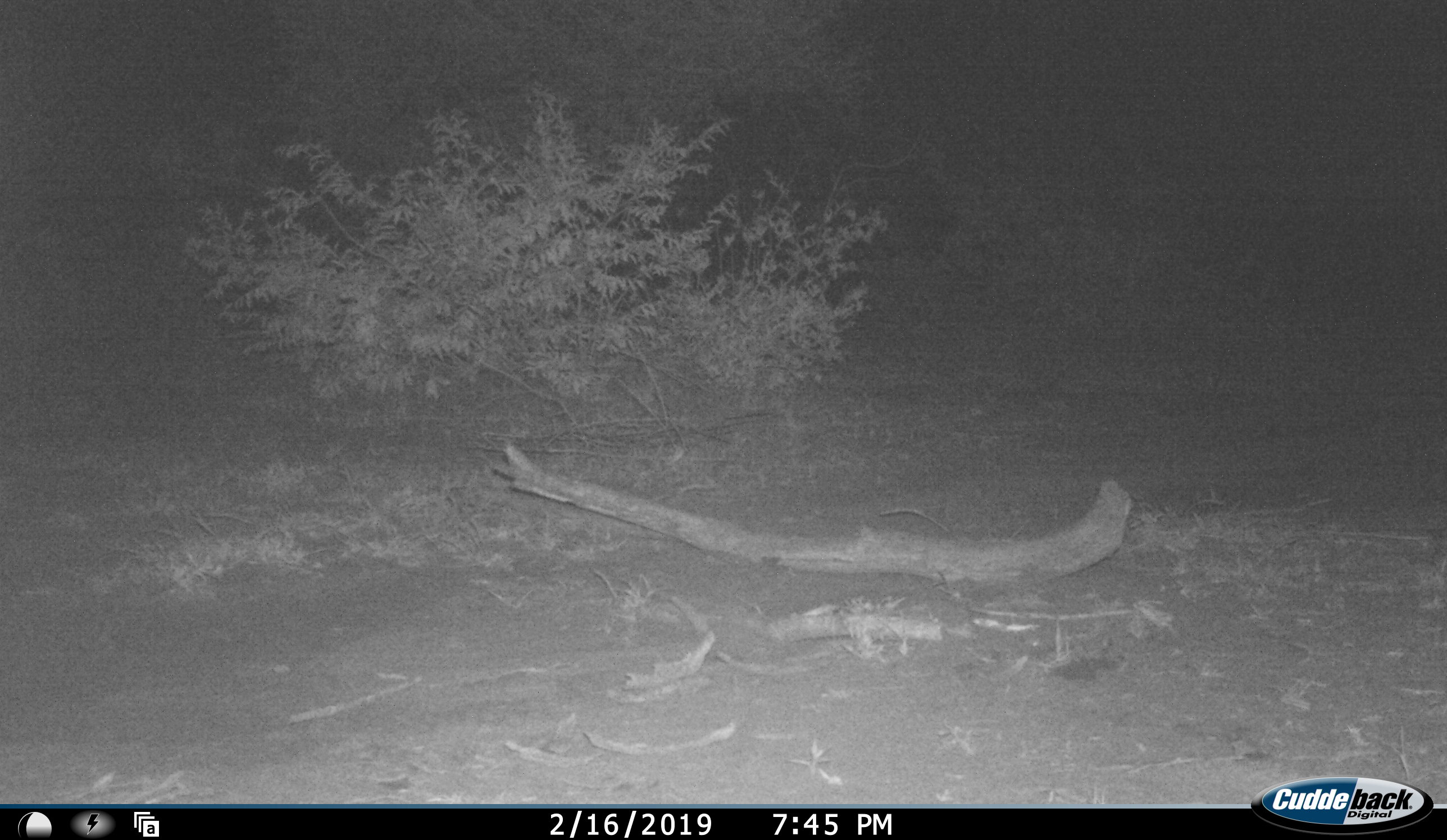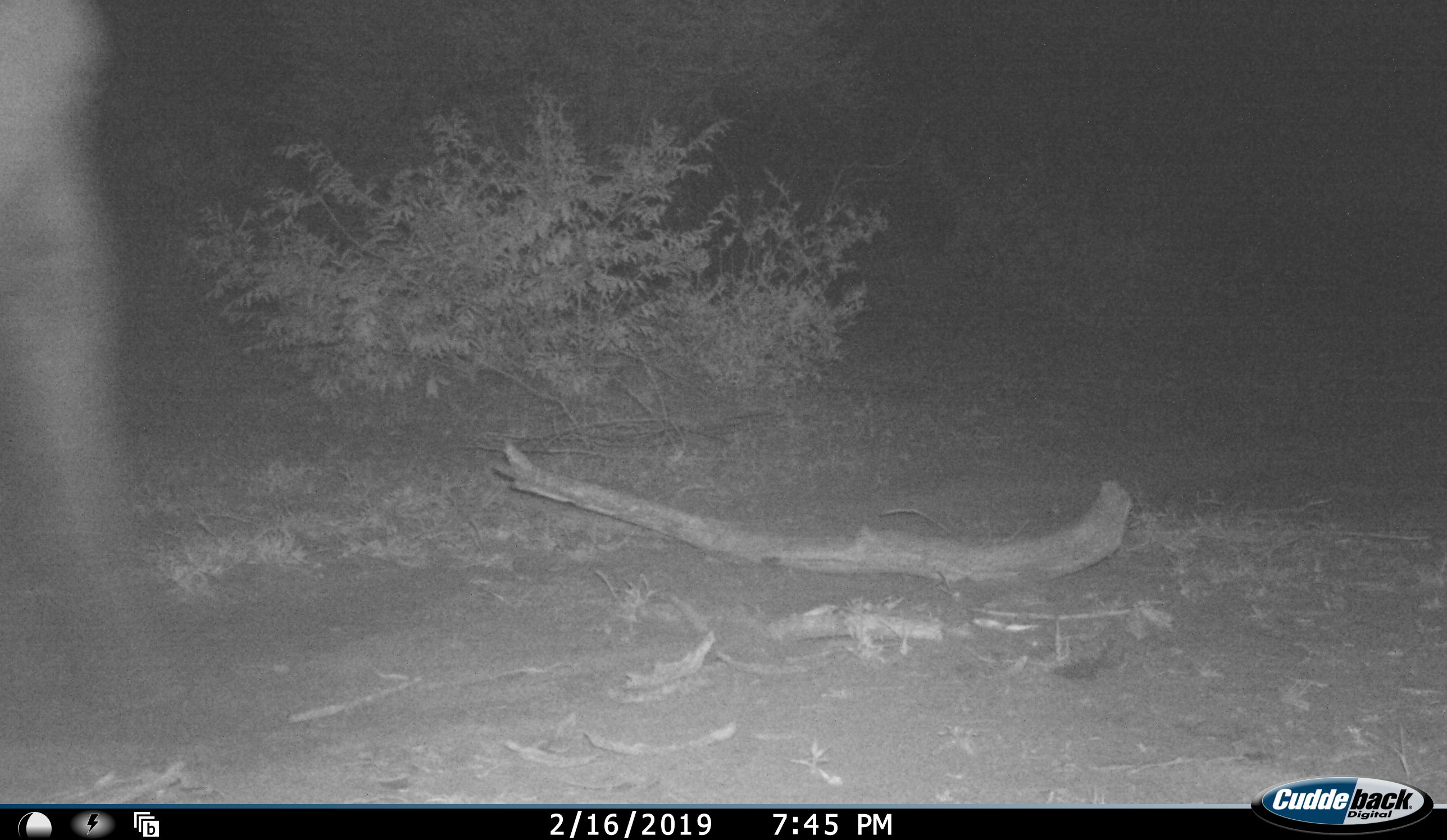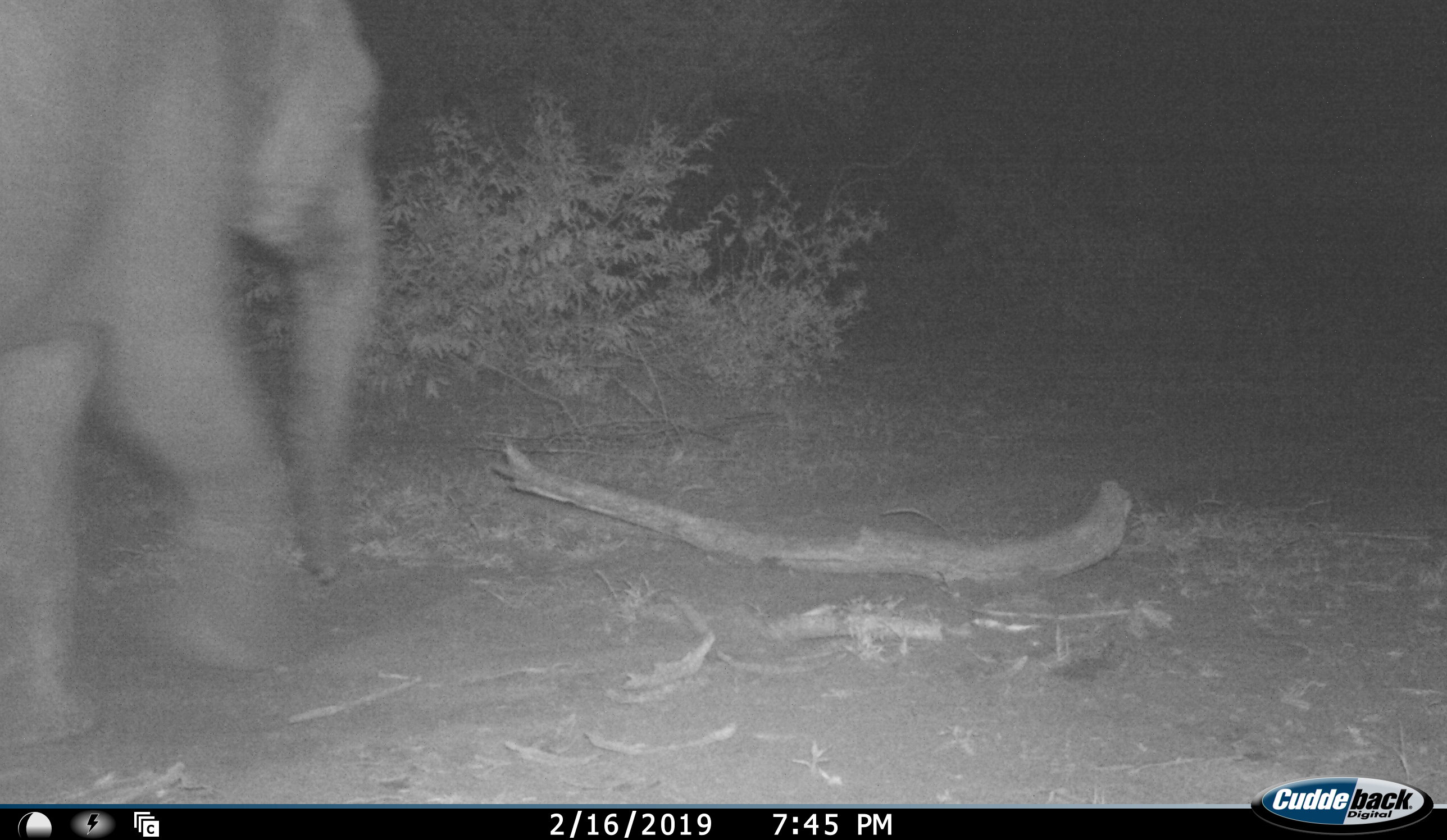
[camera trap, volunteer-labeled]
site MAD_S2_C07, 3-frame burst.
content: unidentified animal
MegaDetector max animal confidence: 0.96